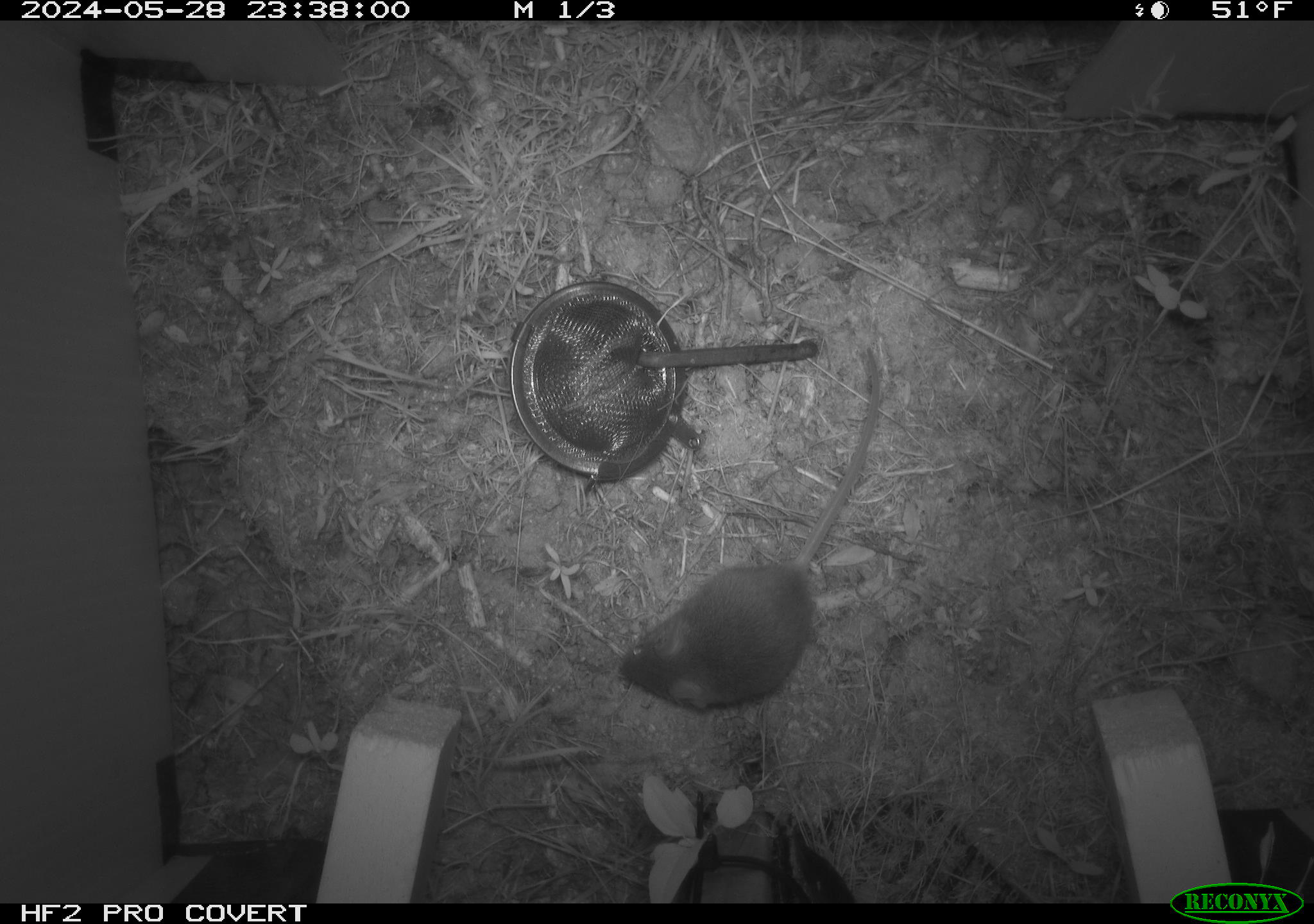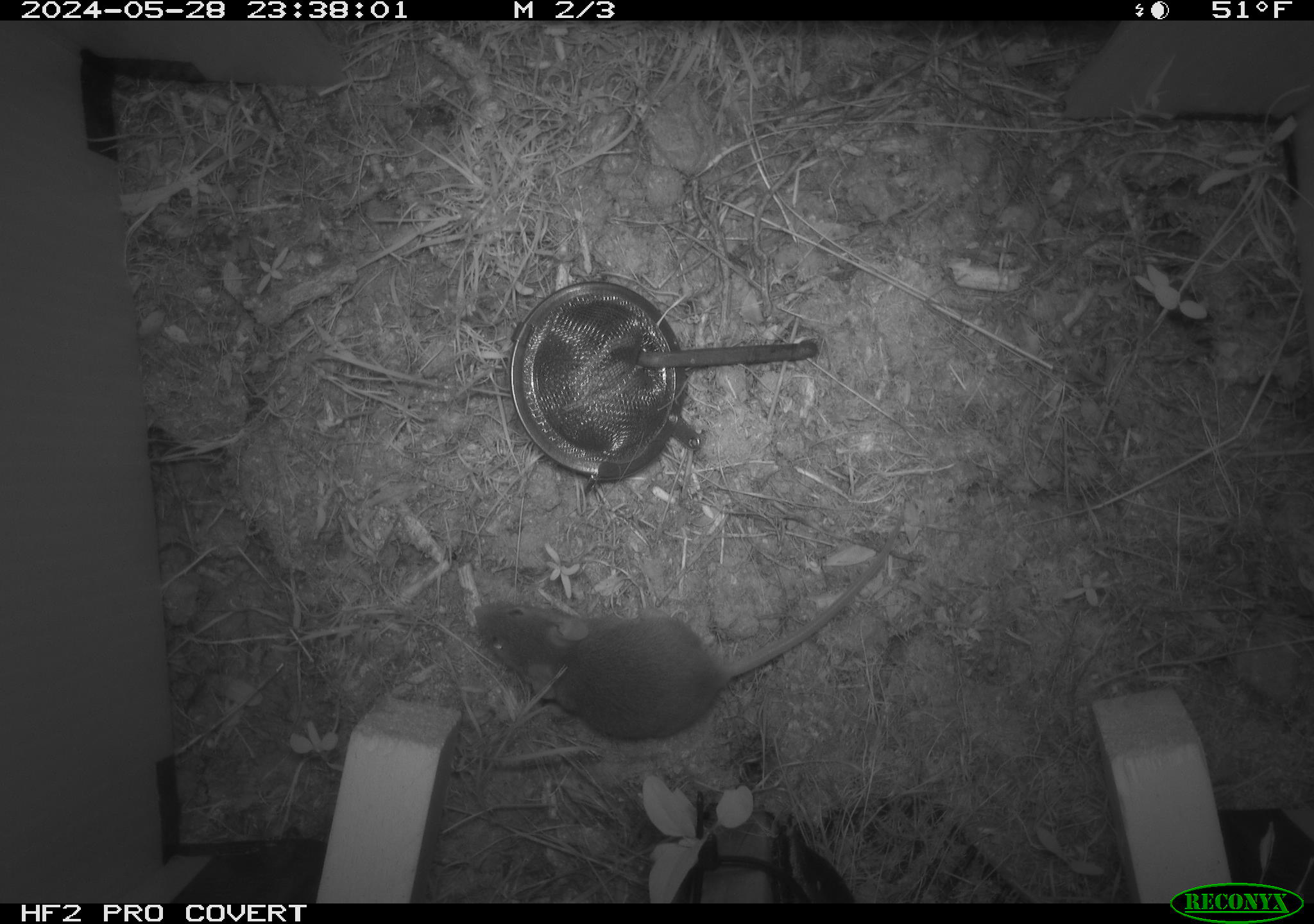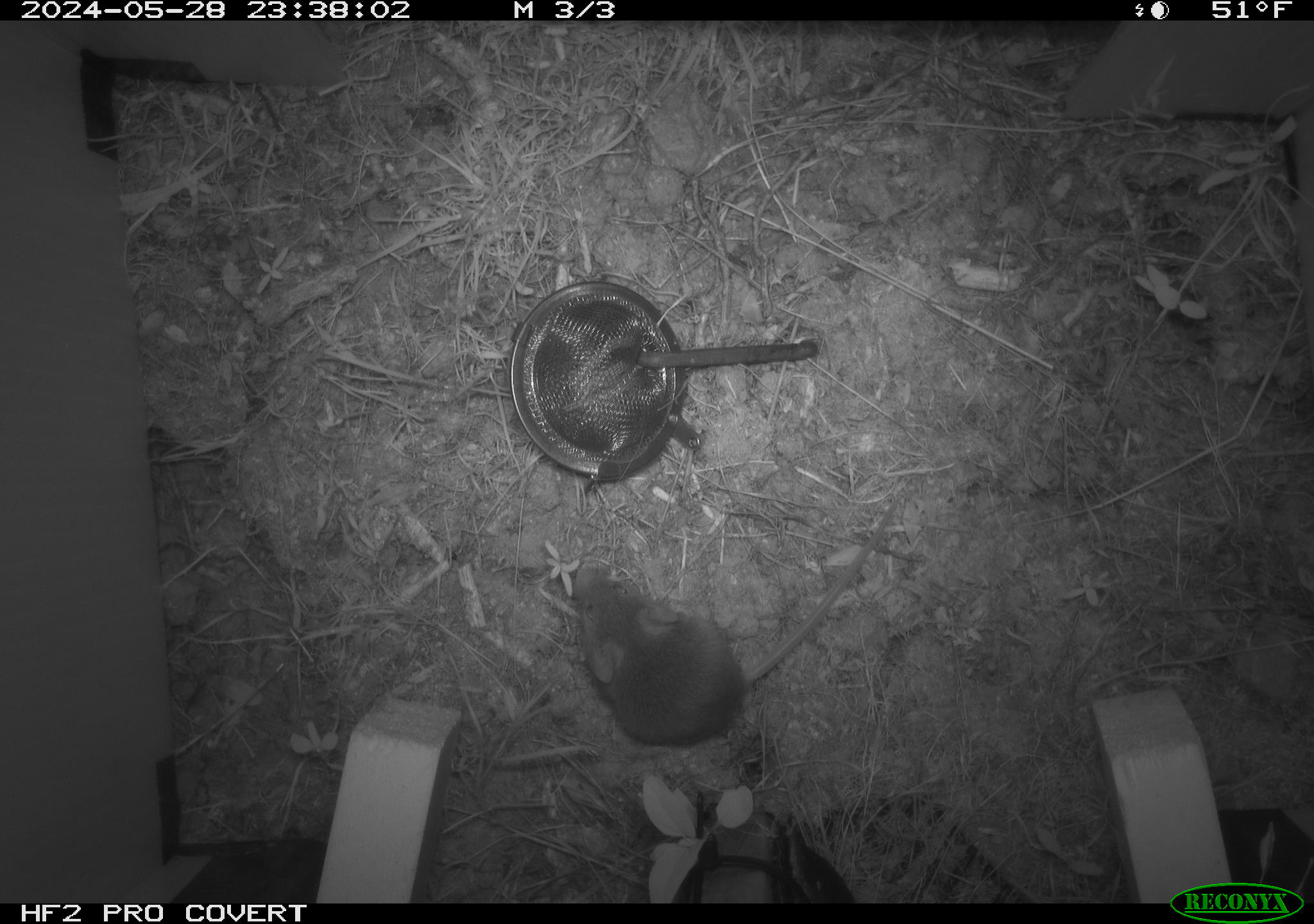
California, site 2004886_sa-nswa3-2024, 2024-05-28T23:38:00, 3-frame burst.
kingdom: Animalia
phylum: Chordata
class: Mammalia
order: Rodentia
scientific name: Rodentia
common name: rodent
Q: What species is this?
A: Rodent (Rodentia).